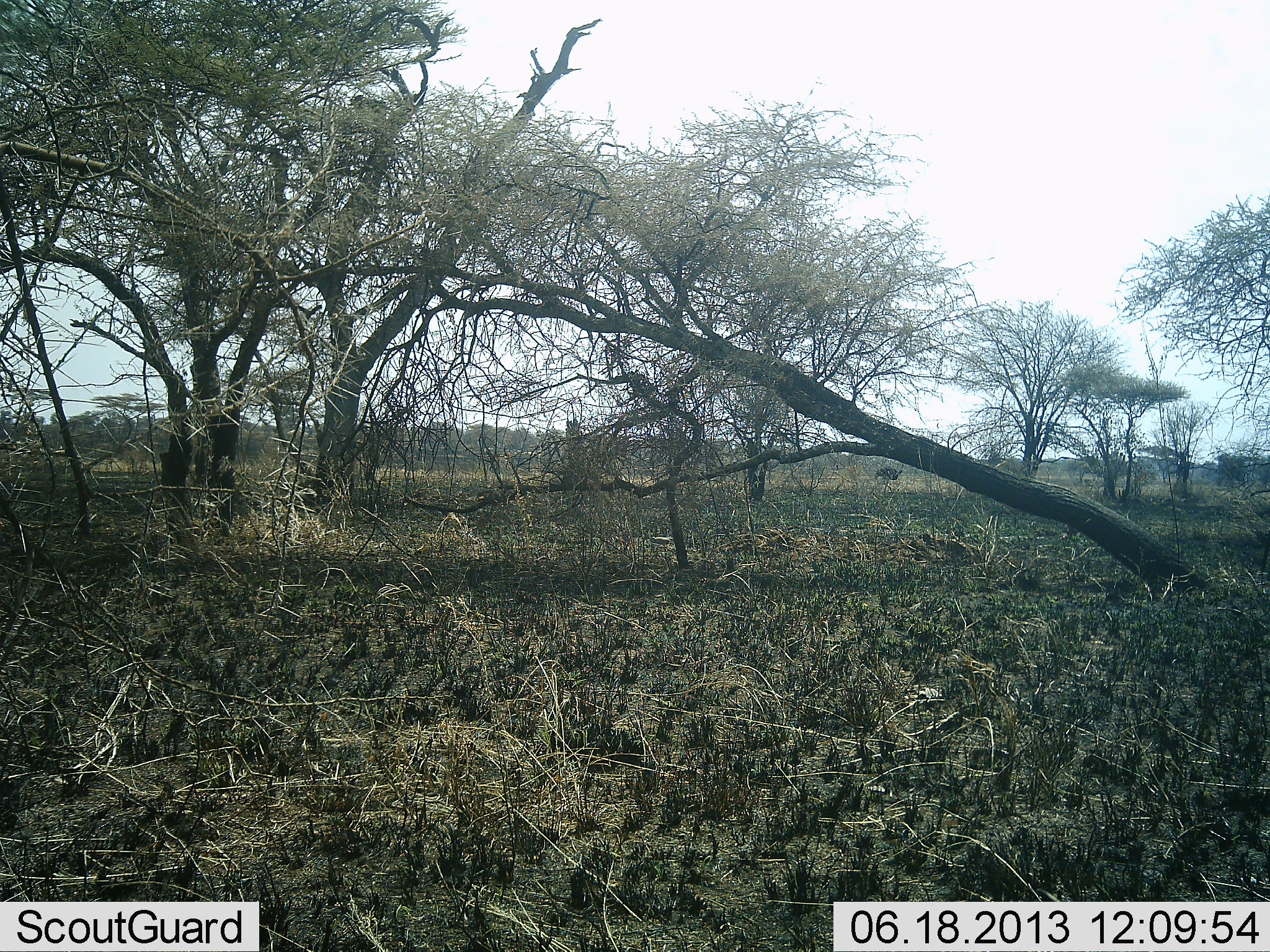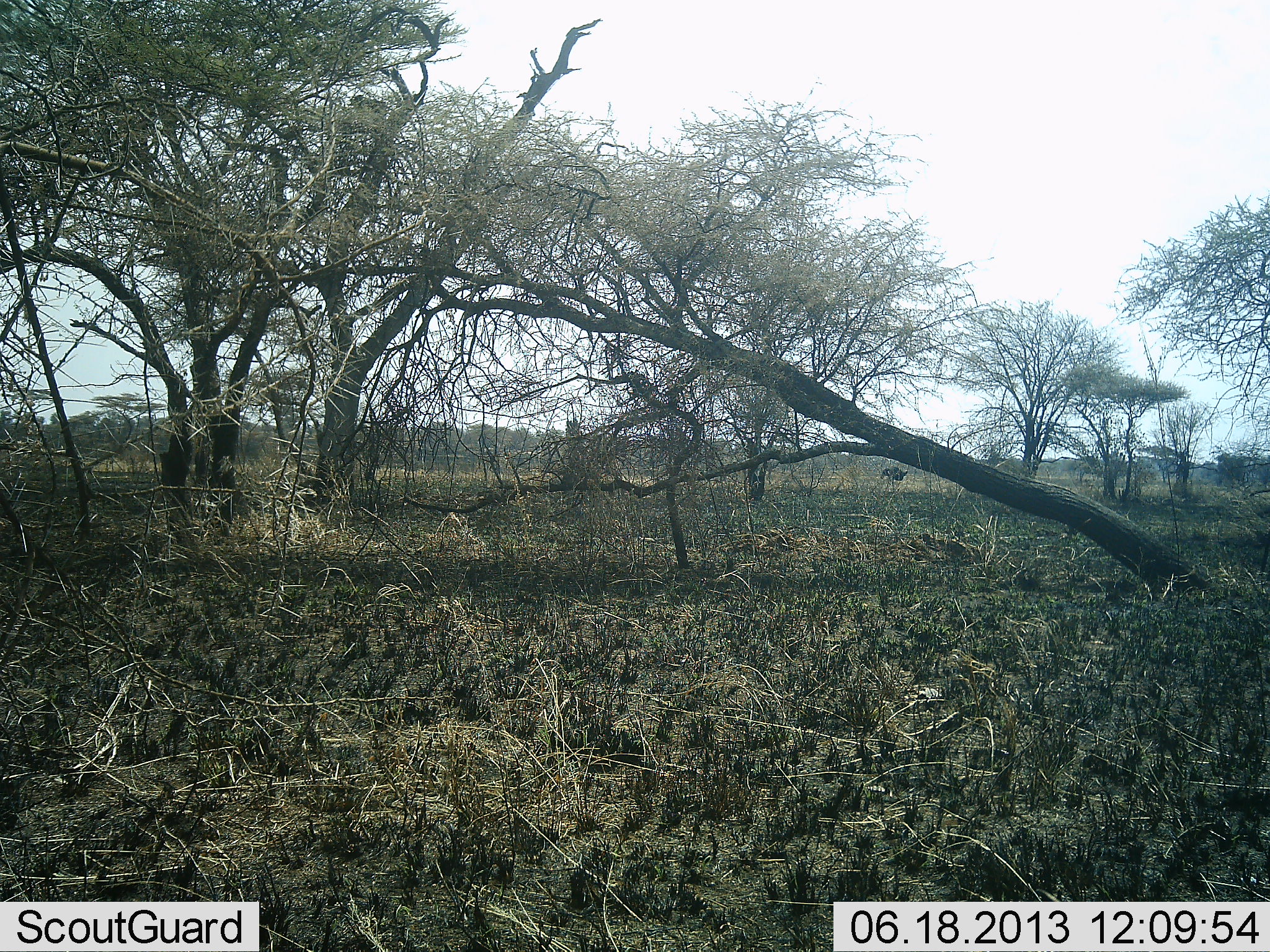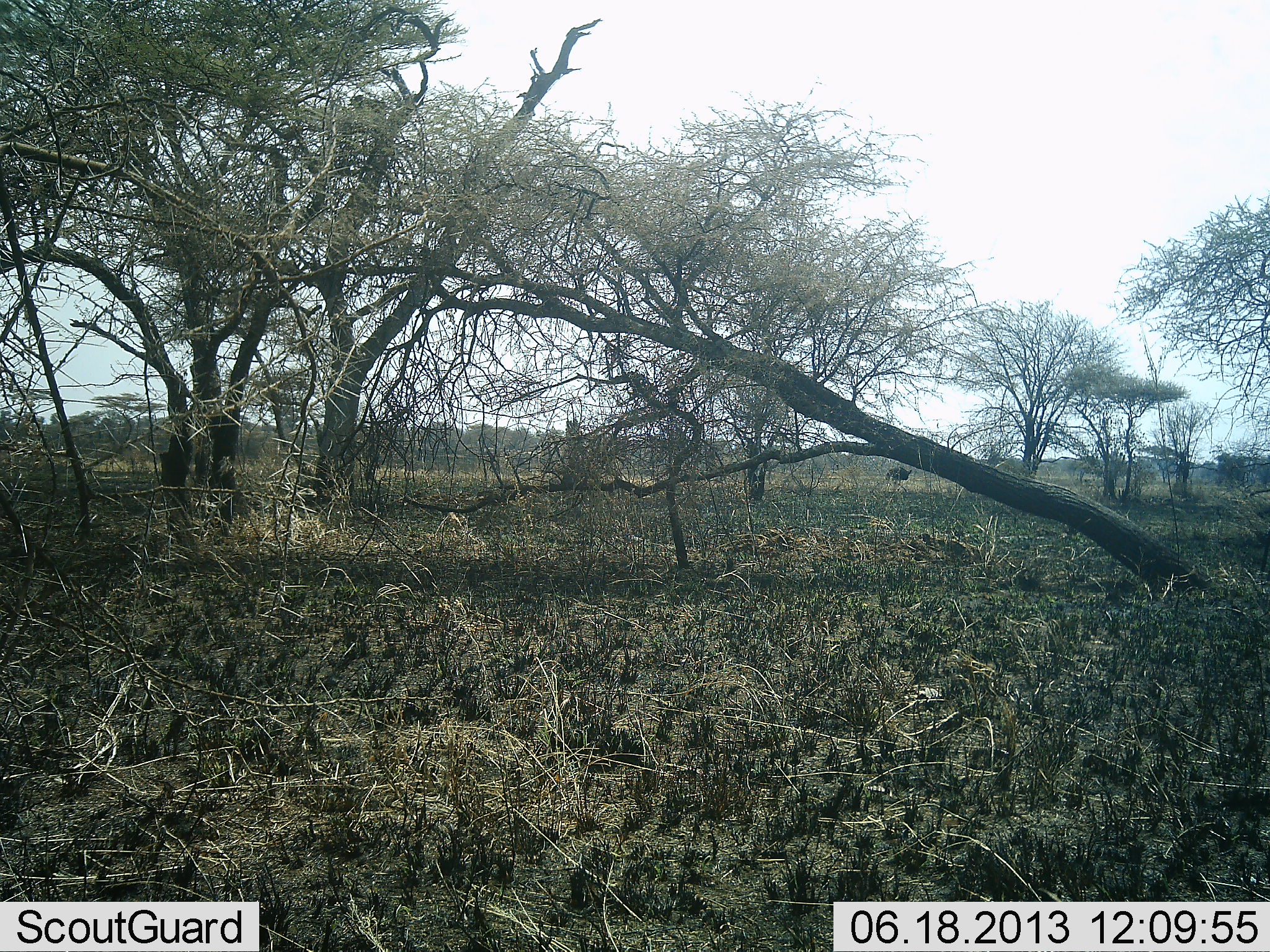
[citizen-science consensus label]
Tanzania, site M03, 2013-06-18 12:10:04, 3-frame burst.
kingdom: Animalia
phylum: Chordata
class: Aves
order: Struthioniformes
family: Struthionidae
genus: Struthio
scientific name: Struthio camelus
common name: ostrich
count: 1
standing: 0%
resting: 0%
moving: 90%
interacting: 0%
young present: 0%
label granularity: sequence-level